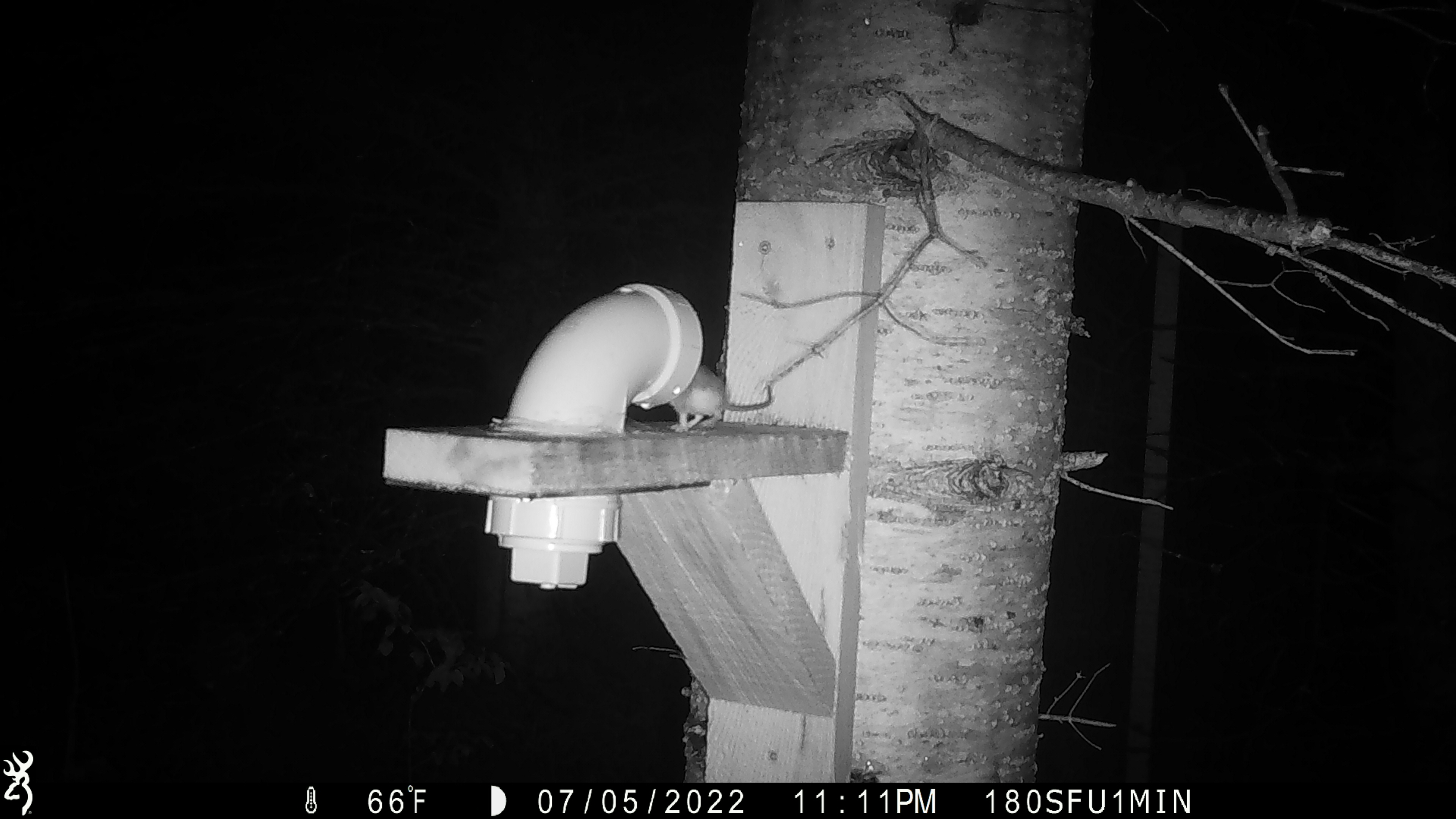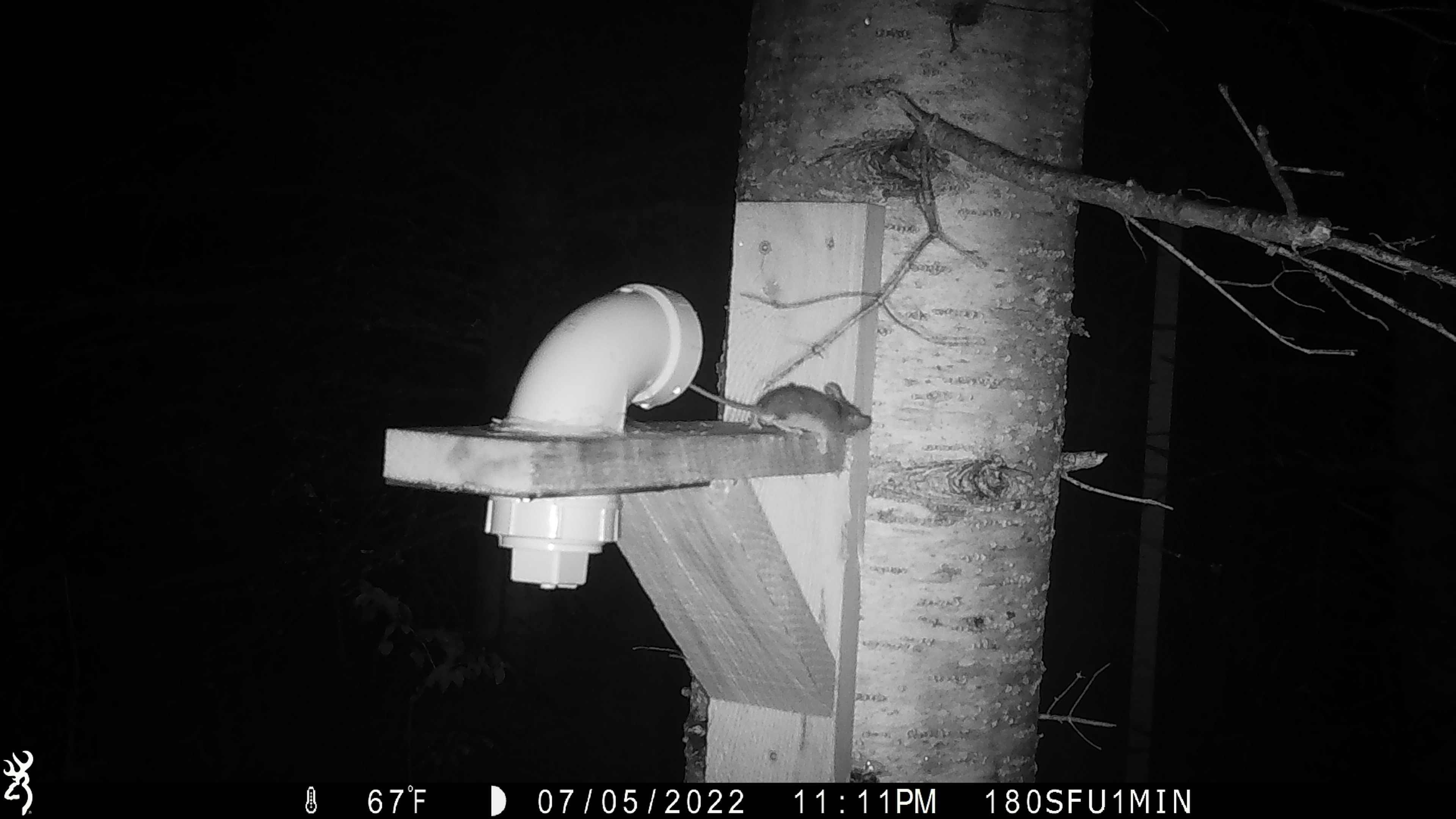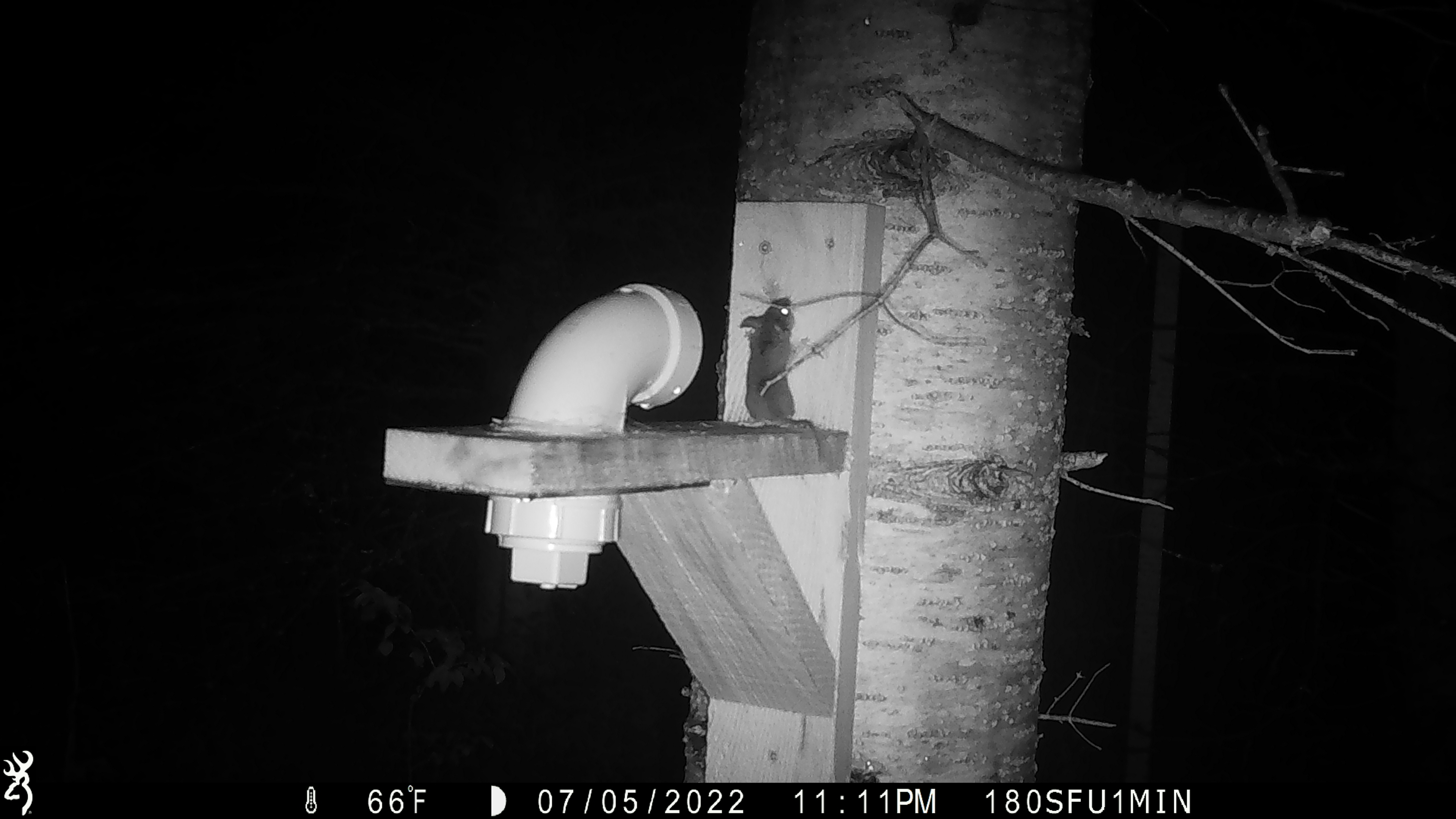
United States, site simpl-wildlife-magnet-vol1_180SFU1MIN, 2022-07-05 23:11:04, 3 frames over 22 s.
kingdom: Animalia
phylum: Chordata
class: Mammalia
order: Rodentia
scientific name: Rodentia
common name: mouse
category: mouse sp.